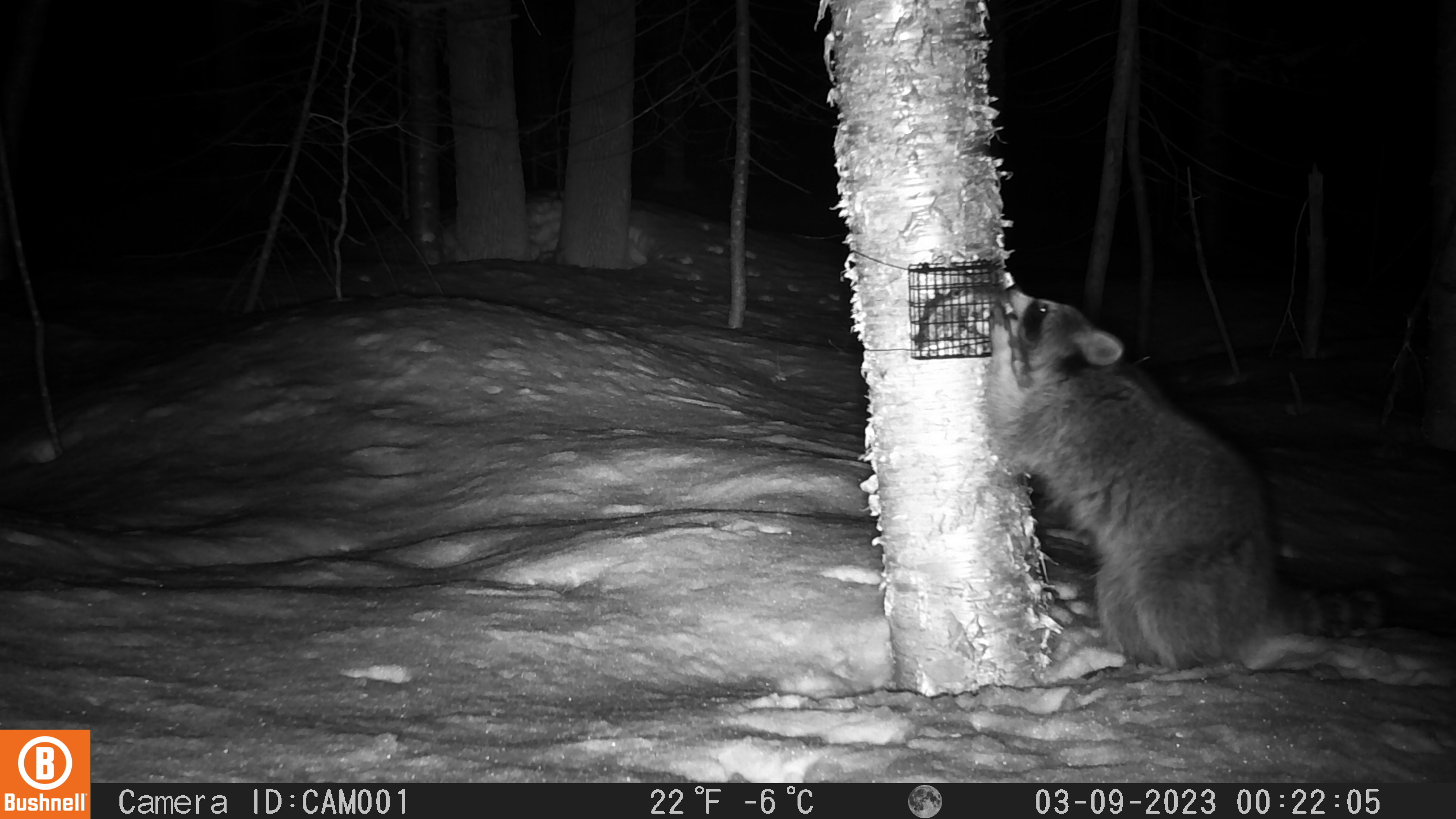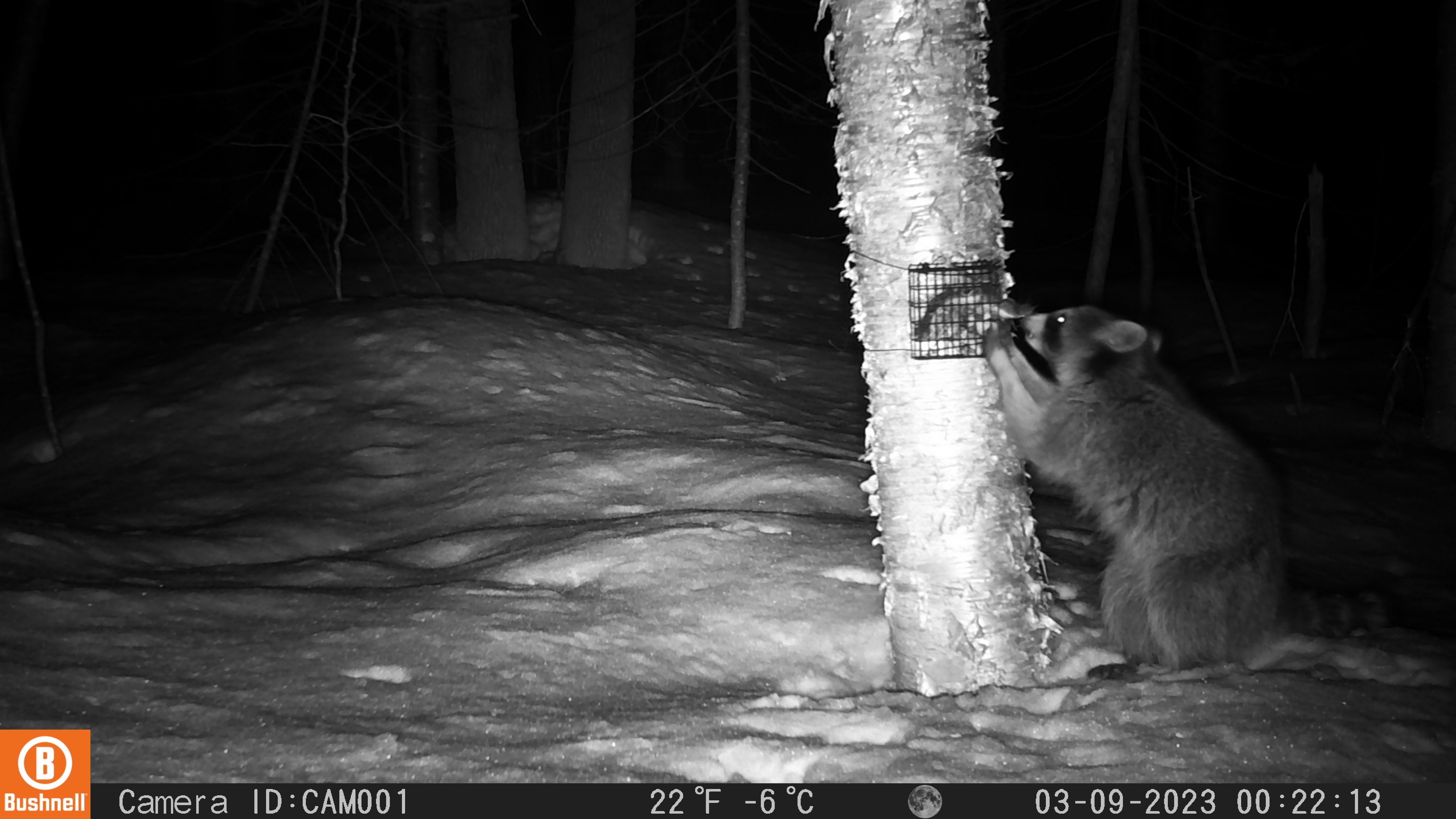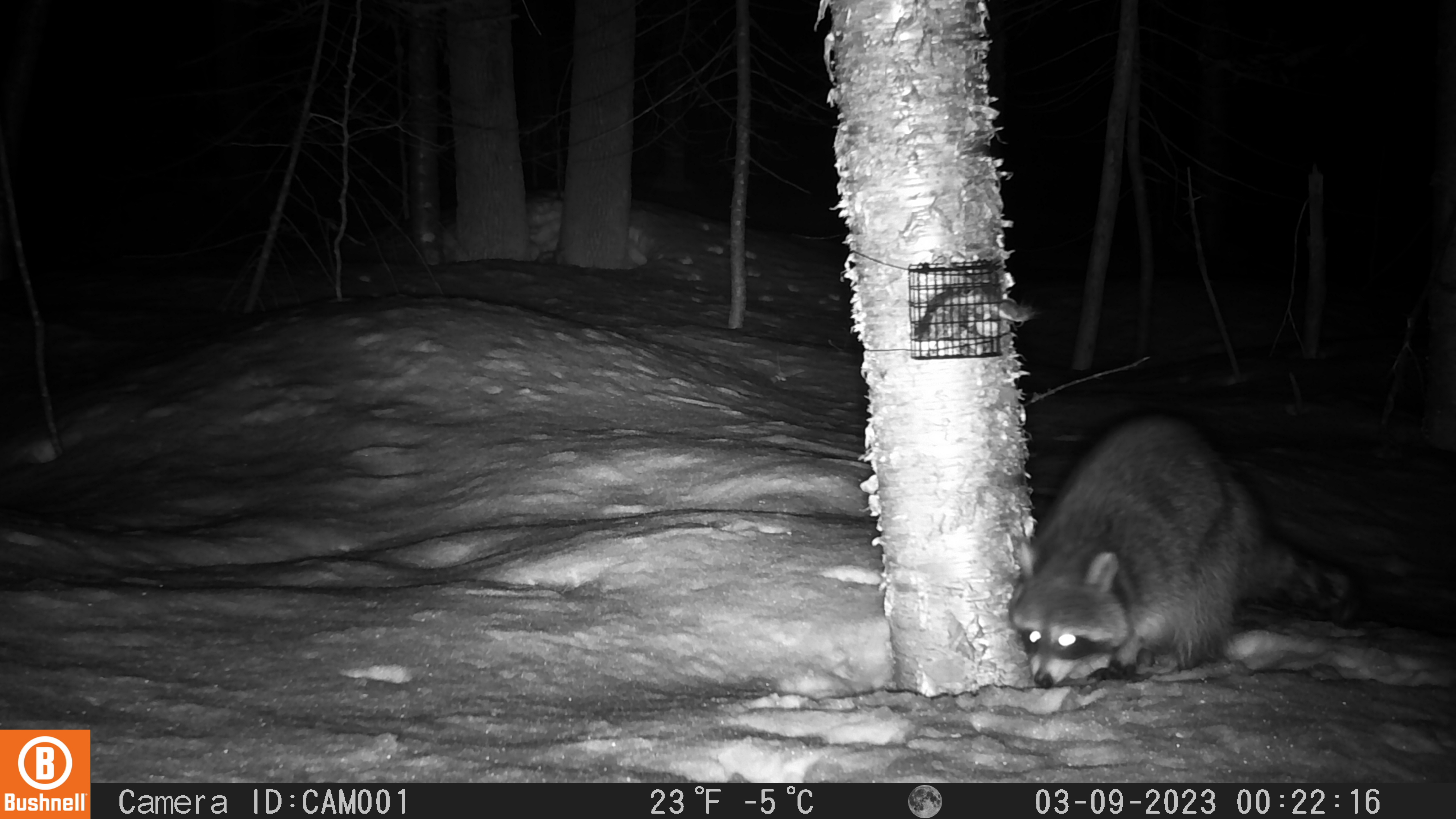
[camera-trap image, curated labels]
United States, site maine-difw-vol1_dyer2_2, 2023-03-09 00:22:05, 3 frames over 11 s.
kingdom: Animalia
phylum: Chordata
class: Mammalia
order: Carnivora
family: Procyonidae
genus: Procyon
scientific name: Procyon lotor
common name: raccoon